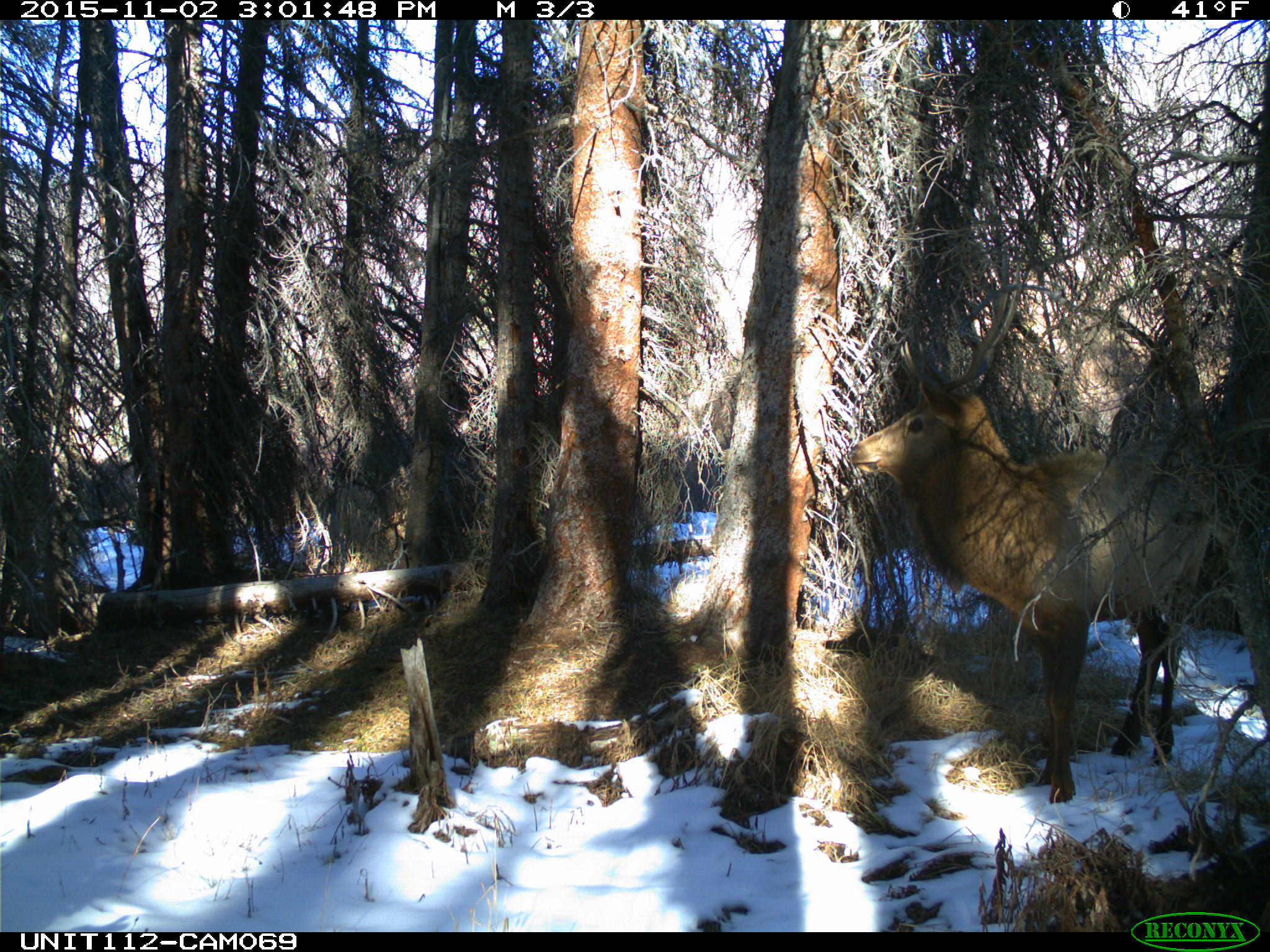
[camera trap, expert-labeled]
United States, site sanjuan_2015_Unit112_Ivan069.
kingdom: Animalia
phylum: Chordata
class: Mammalia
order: Artiodactyla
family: Cervidae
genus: Cervus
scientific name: Cervus elaphus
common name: red deer